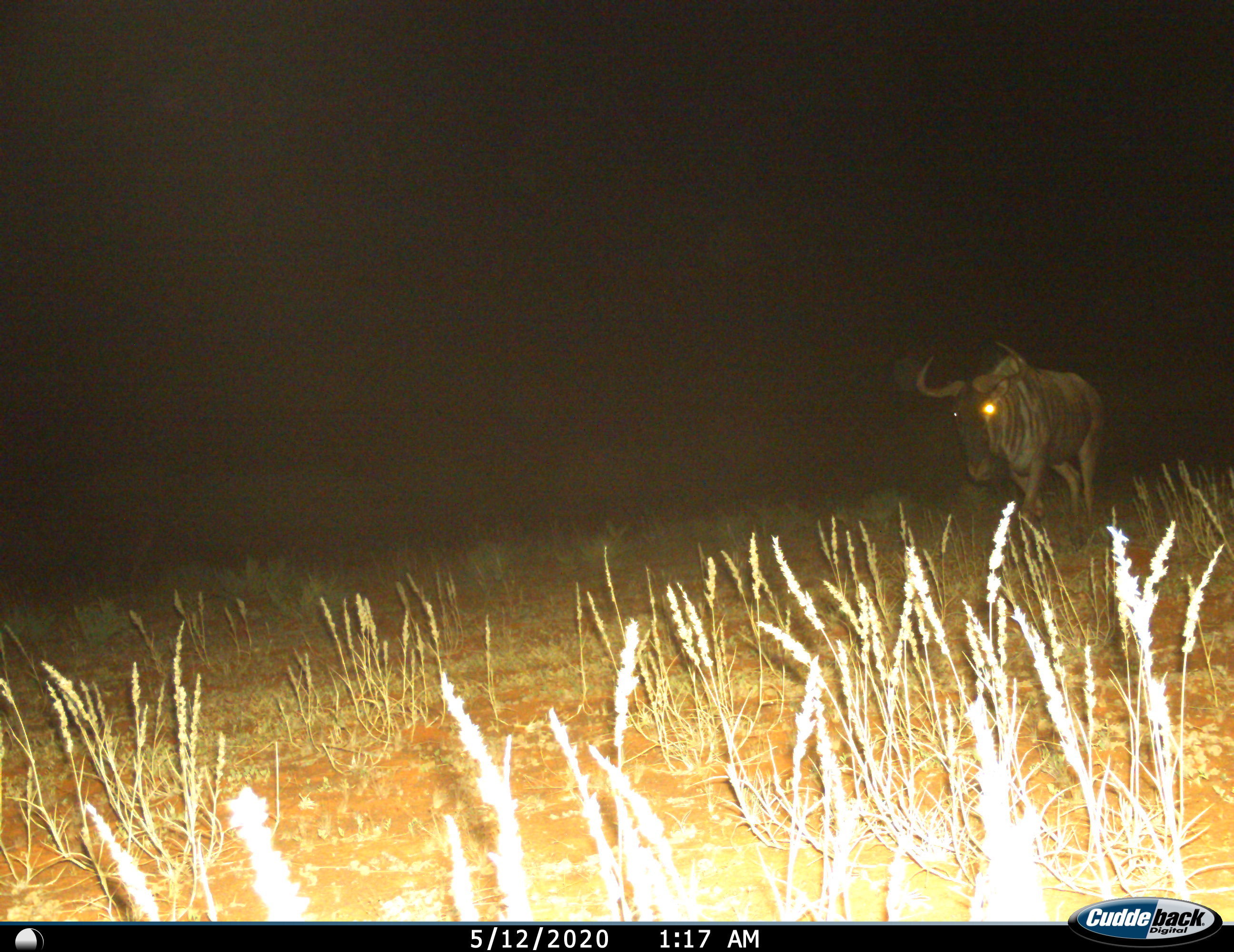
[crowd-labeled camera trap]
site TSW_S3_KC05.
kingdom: Animalia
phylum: Chordata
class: Mammalia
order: Artiodactyla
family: Bovidae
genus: Connochaetes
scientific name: Connochaetes taurinus taurinus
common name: blue wildebeest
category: wildebeestblue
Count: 1.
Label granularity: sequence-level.